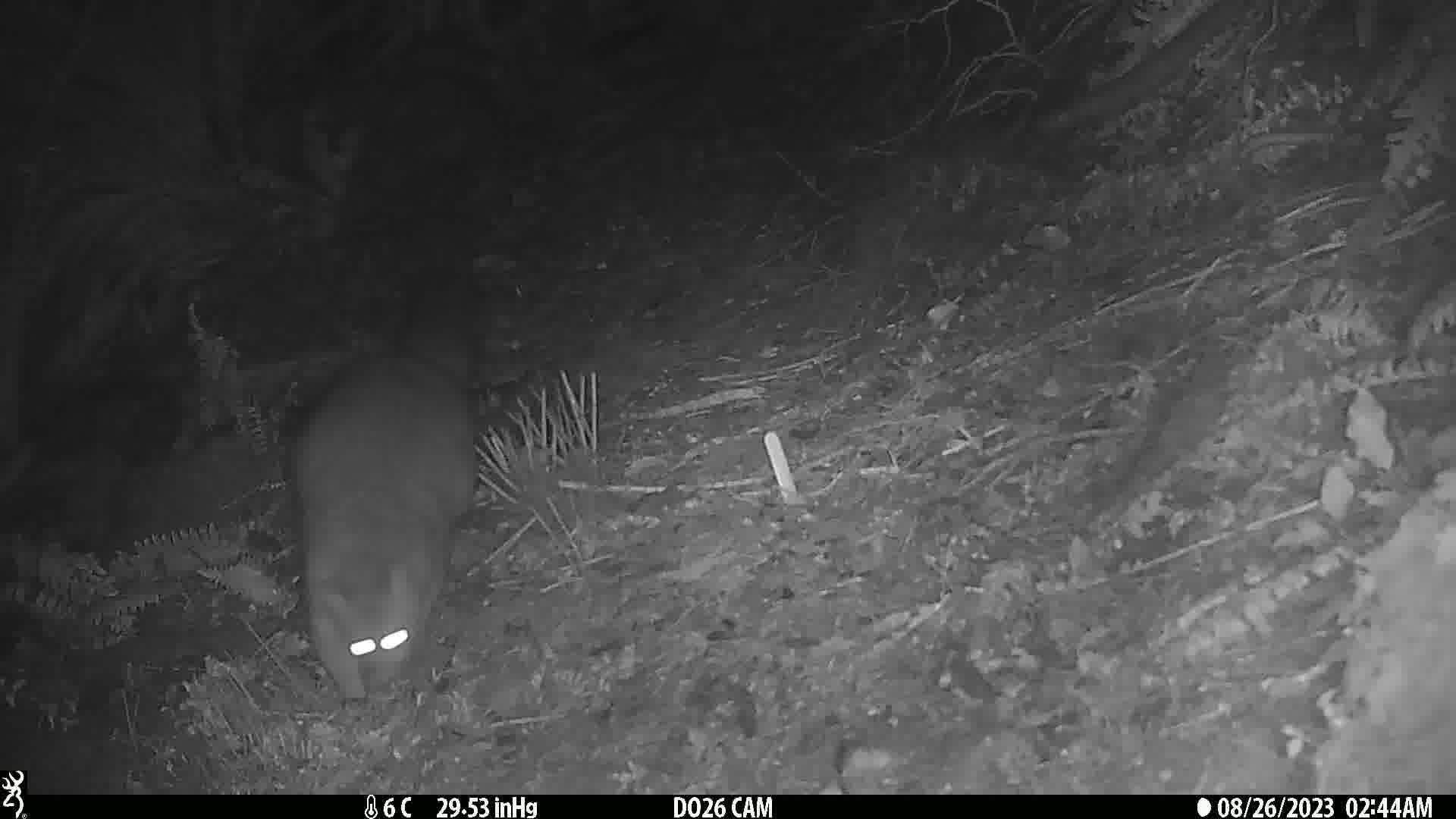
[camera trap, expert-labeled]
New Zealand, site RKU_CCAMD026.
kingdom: Animalia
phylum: Chordata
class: Mammalia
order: Diprotodontia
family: Phalangeridae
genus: Trichosurus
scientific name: Trichosurus vulpecula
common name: common brushtail possum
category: possum